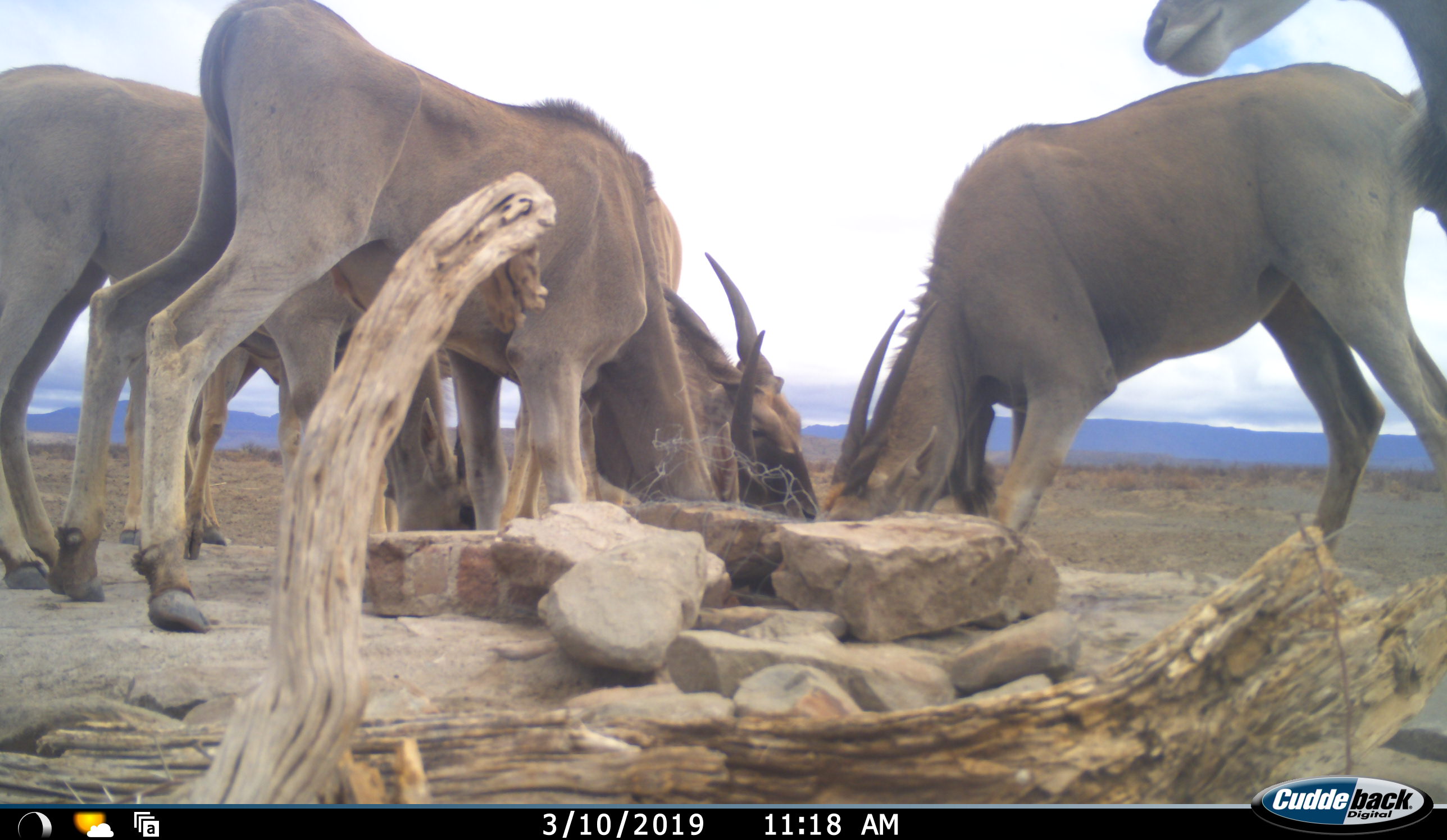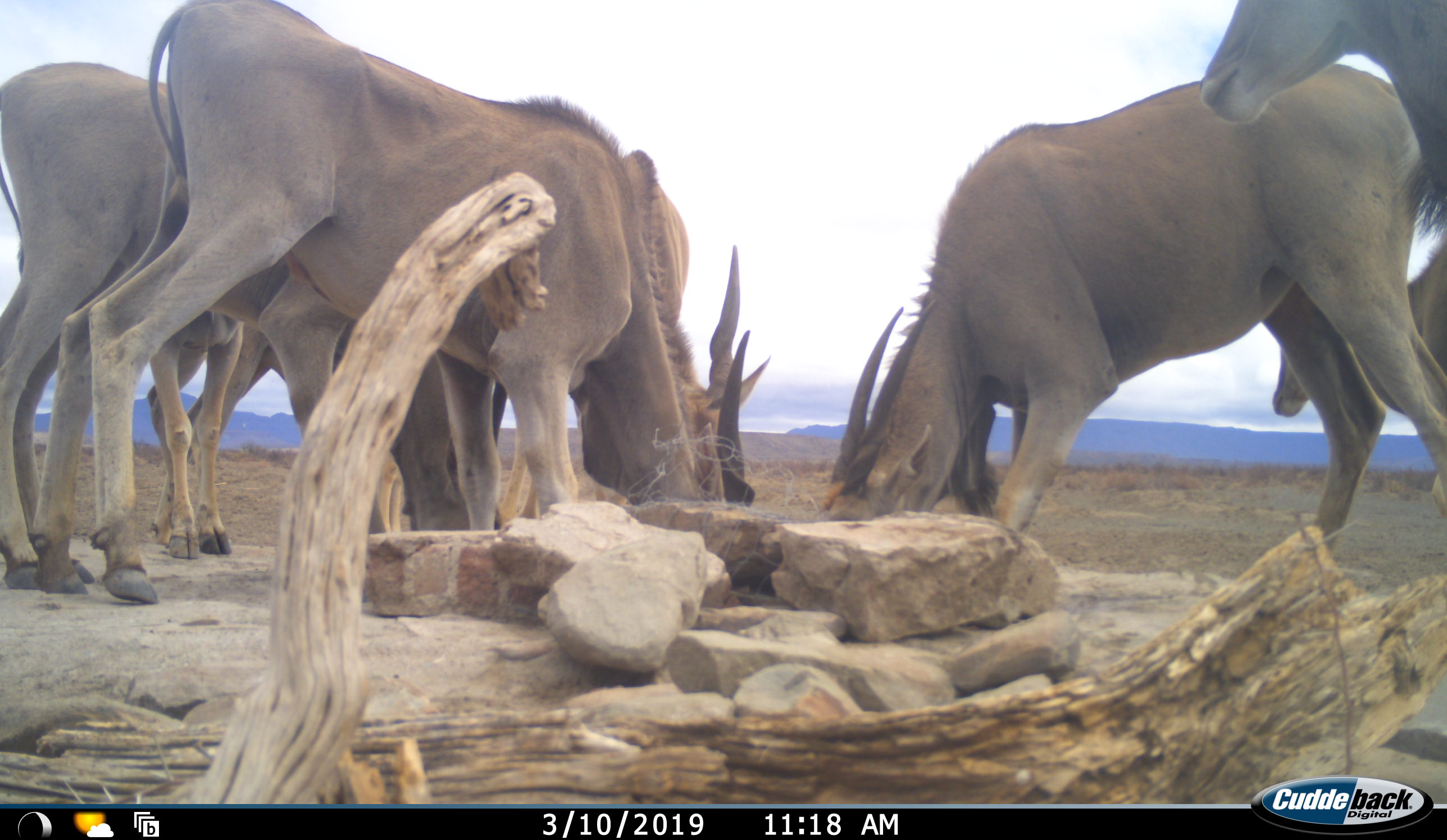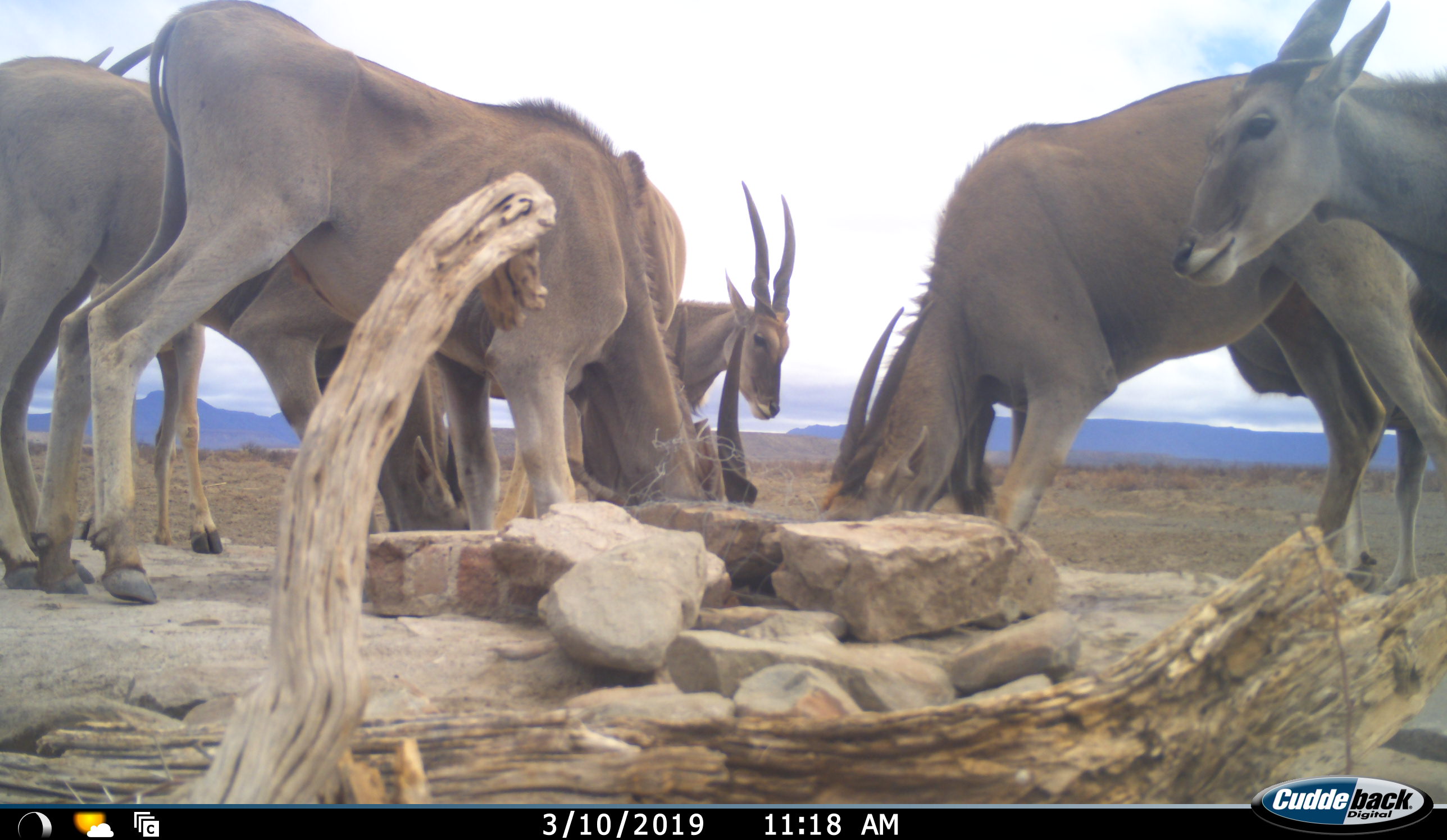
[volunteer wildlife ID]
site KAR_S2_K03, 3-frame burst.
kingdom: Animalia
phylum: Chordata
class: Mammalia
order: Artiodactyla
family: Bovidae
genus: Tragelaphus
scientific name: Tragelaphus oryx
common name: eland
Eland (Tragelaphus oryx), count 7. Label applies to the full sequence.